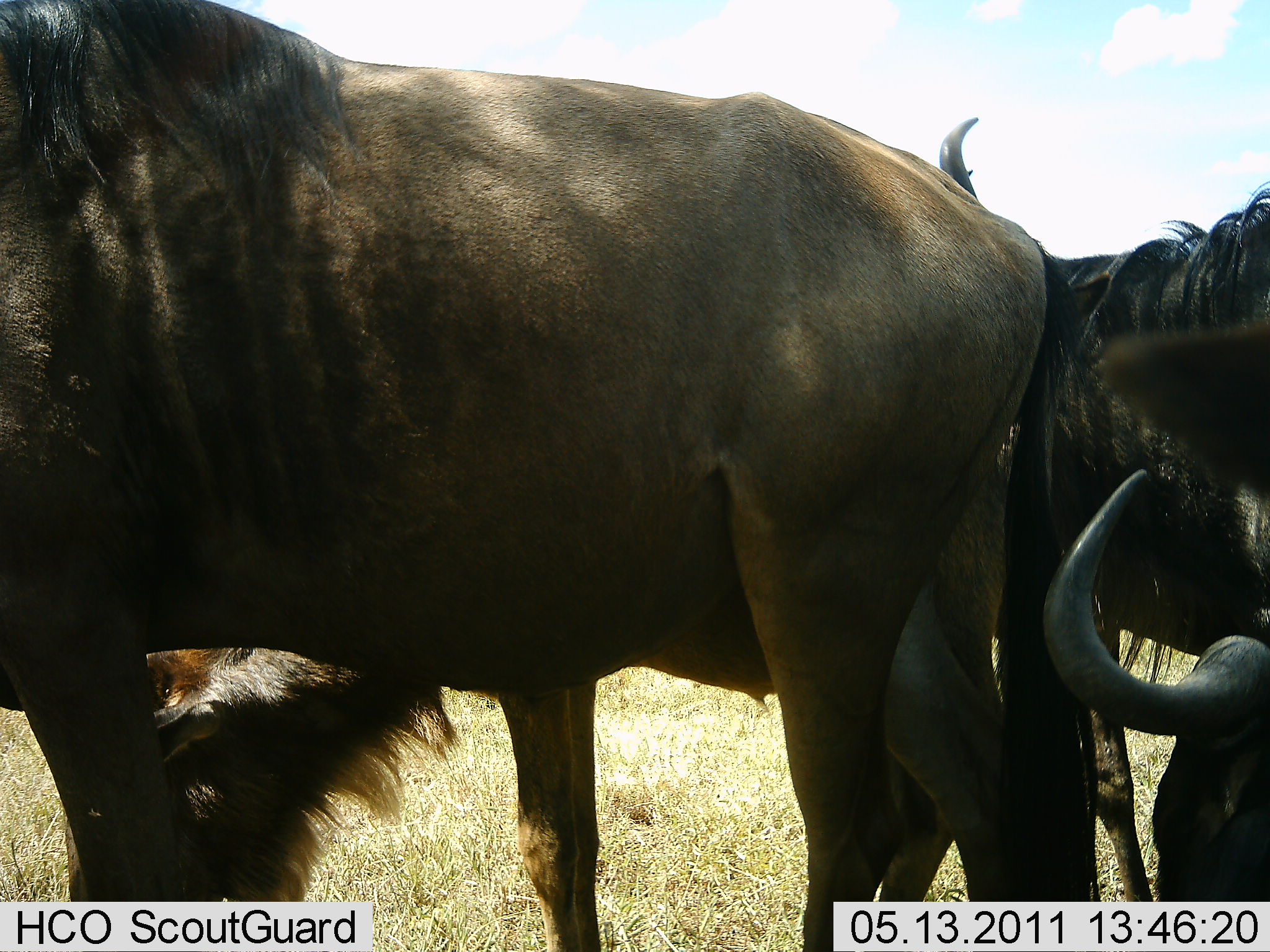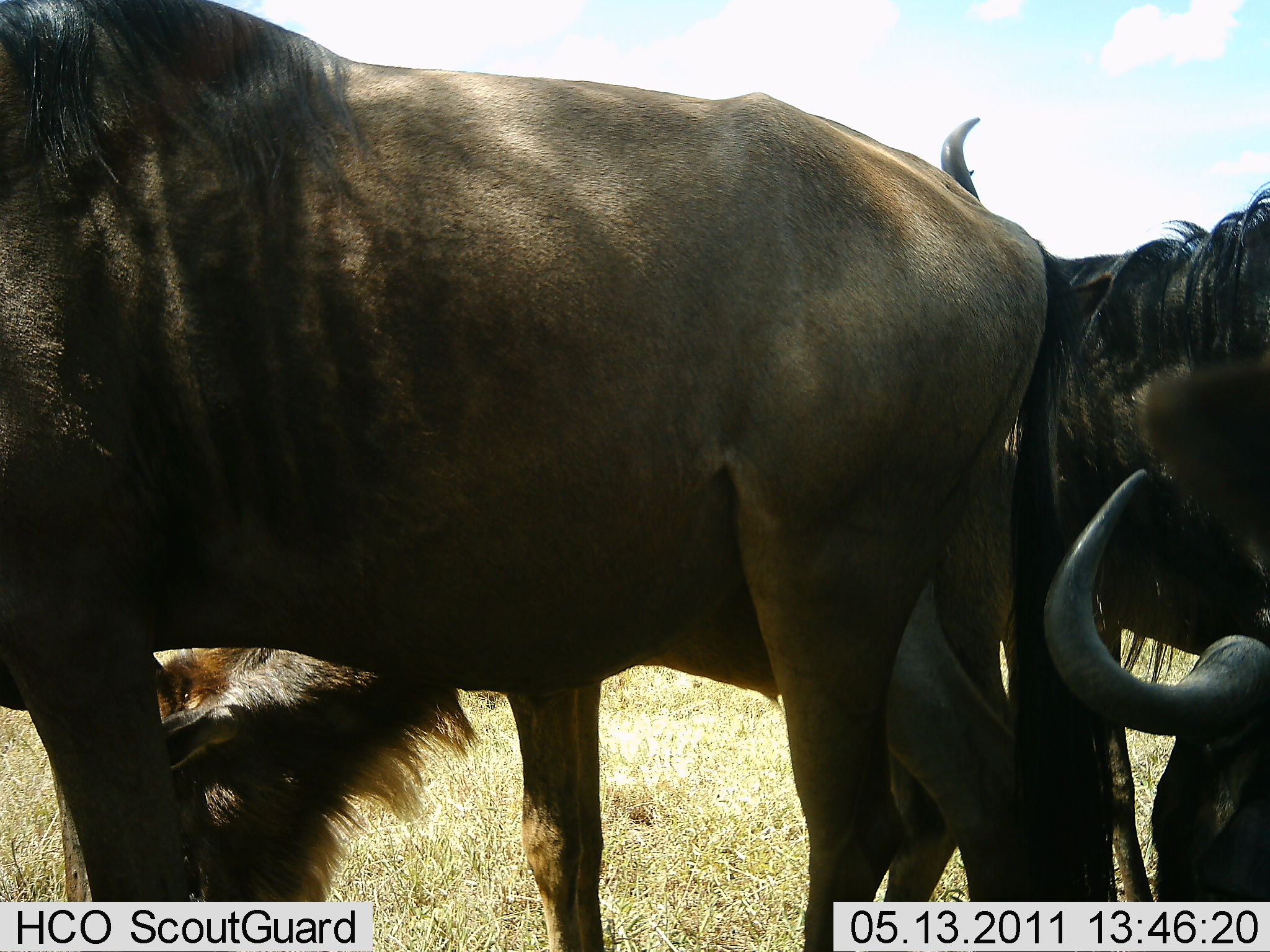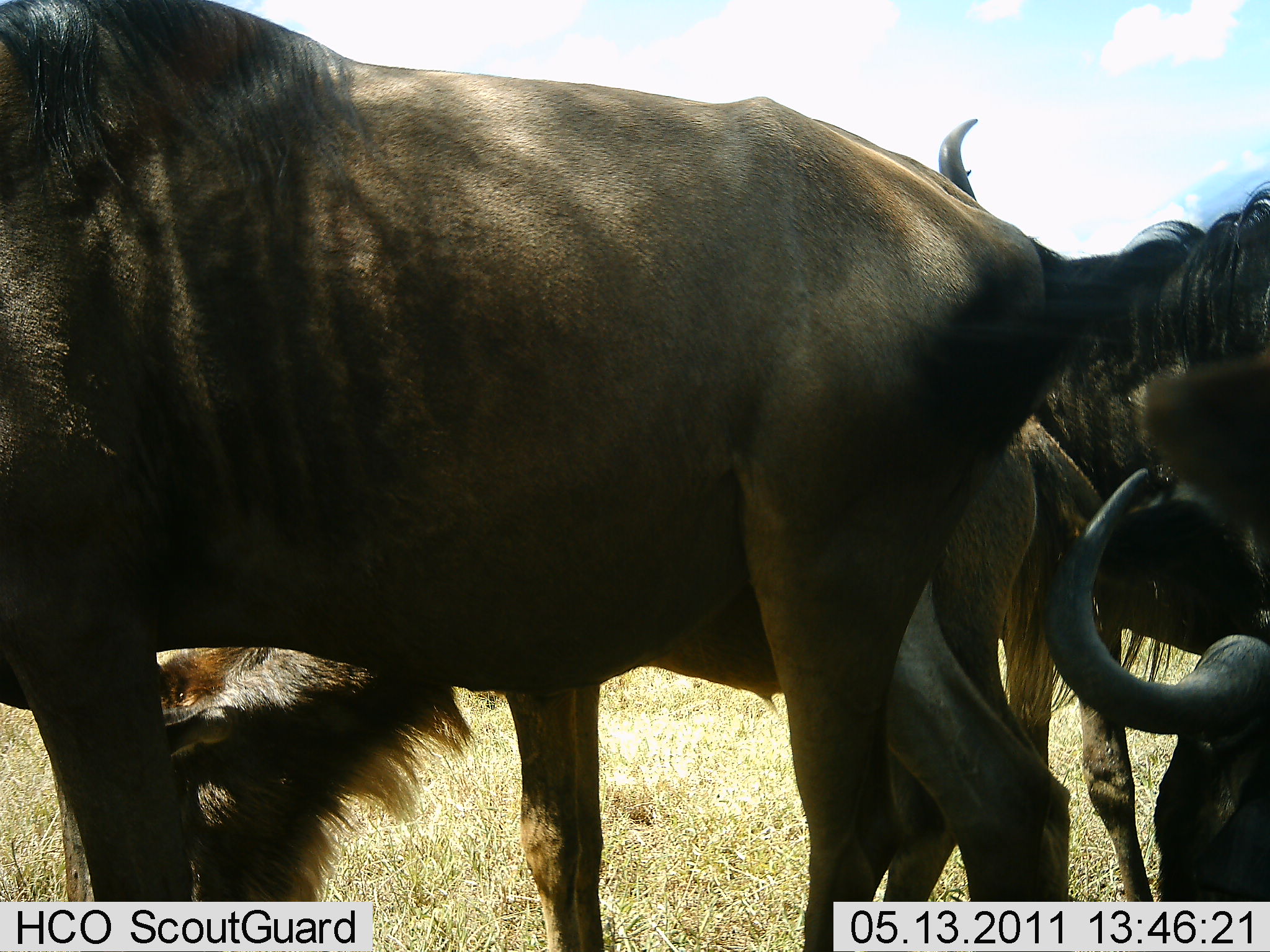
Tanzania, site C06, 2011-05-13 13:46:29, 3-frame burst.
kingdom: Animalia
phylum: Chordata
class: Mammalia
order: Artiodactyla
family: Bovidae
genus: Connochaetes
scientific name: Connochaetes taurinus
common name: blue wildebeest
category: wildebeest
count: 4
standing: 100%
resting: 10%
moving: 0%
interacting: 0%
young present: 10%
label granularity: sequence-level